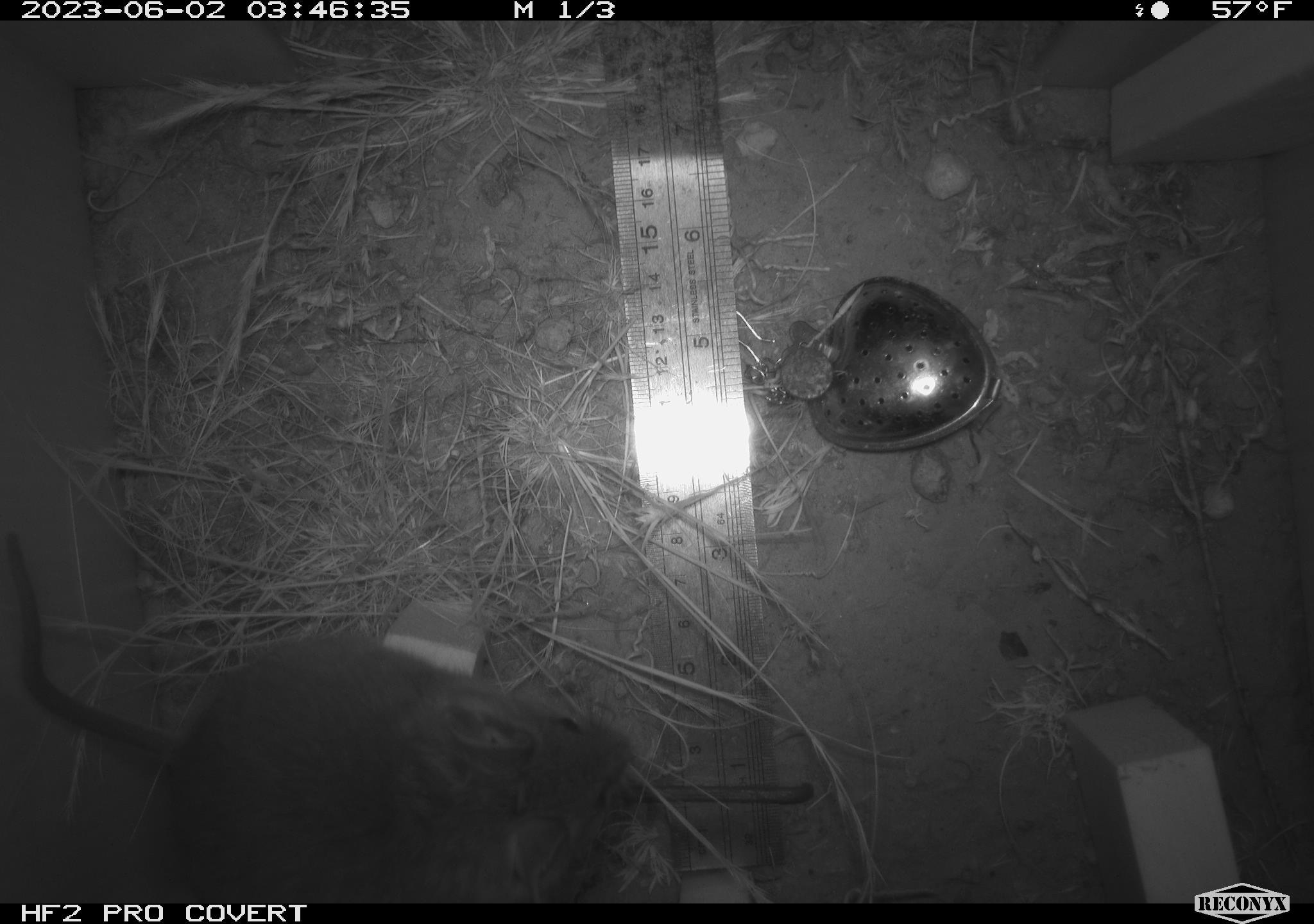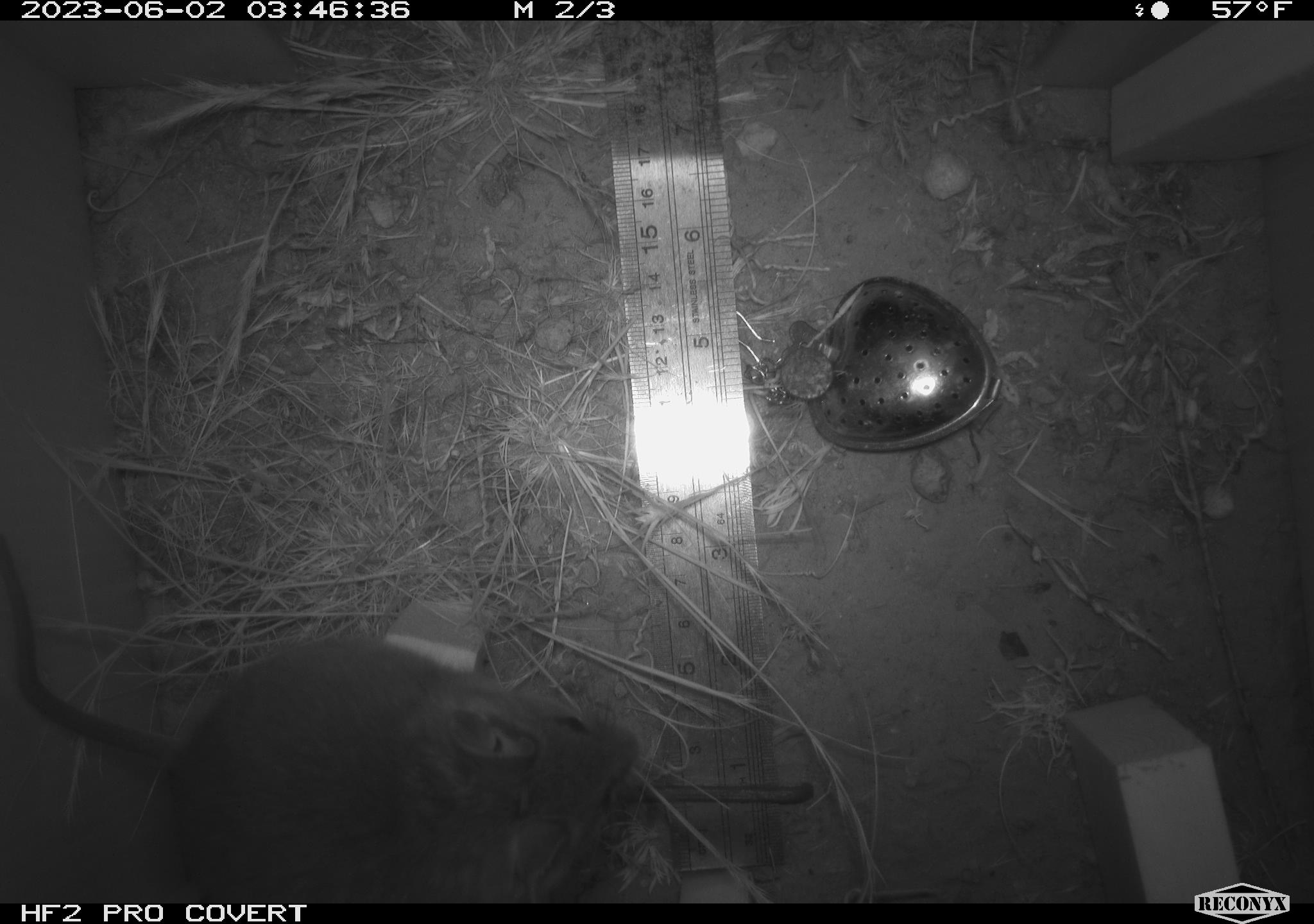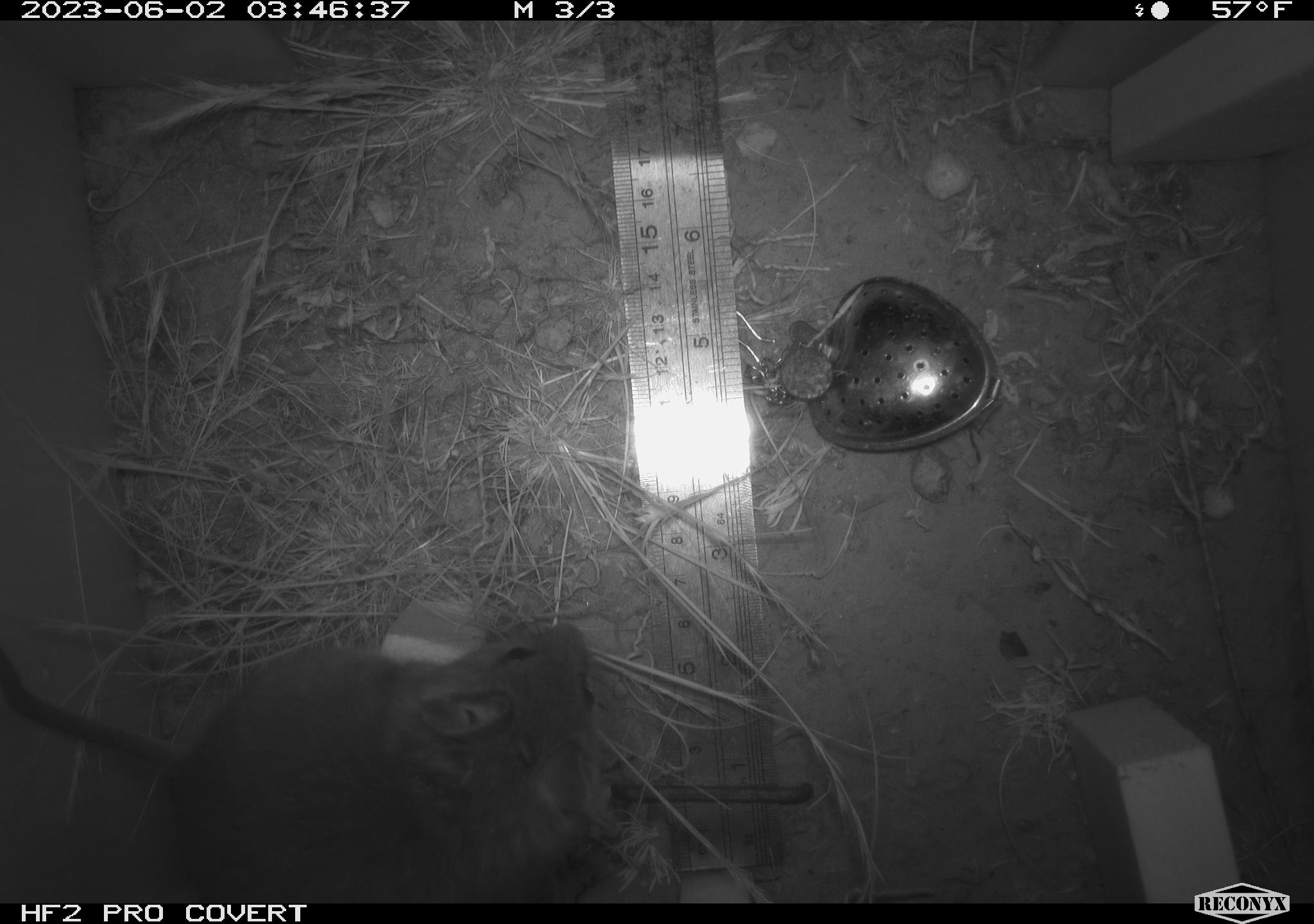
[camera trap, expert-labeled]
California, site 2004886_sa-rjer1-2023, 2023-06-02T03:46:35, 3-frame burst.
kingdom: Animalia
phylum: Chordata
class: Mammalia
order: Rodentia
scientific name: Rodentia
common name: woodrat or rat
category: woodrat or rat species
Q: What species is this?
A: Woodrat or rat species (woodrat or rat) (Rodentia).